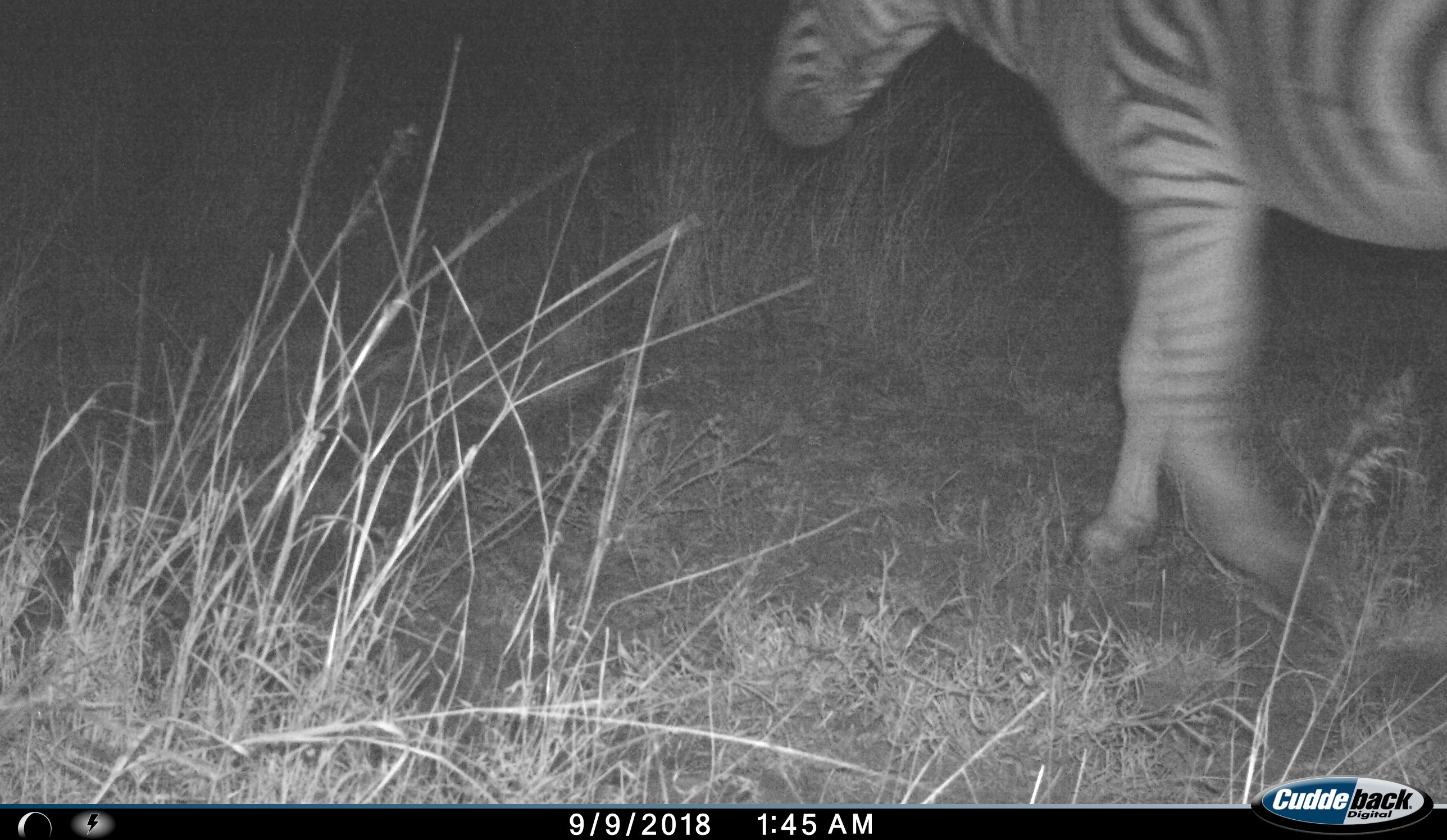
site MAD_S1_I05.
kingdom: Animalia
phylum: Chordata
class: Mammalia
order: Perissodactyla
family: Equidae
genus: Equus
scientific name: Equus quagga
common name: plains zebra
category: zebraplains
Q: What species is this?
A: Zebraplains (plains zebra) (Equus quagga).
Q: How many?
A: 1.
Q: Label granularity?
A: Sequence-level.